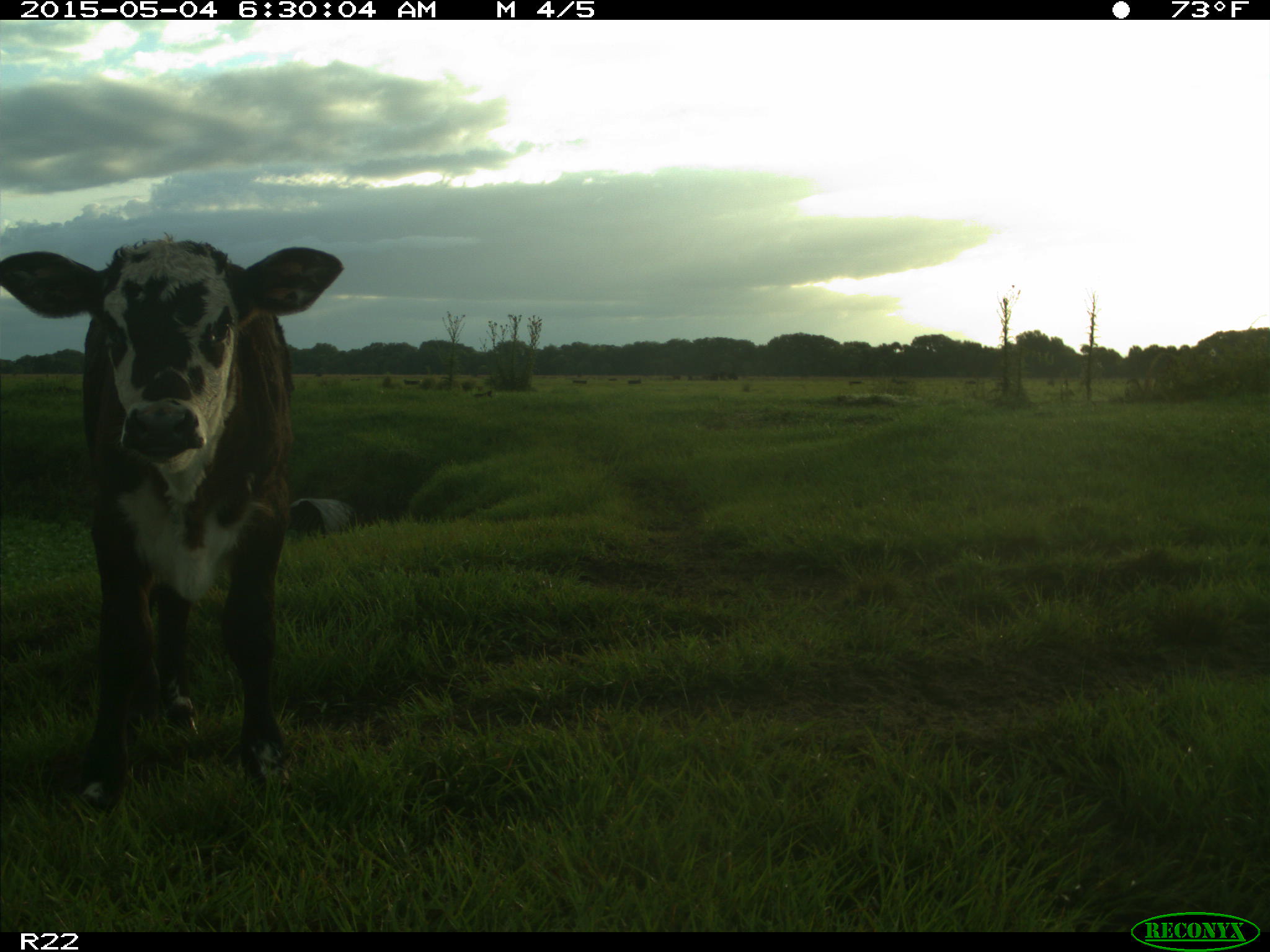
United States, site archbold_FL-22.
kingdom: Animalia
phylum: Chordata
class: Mammalia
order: Artiodactyla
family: Bovidae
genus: Bos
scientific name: Bos taurus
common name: domestic cow